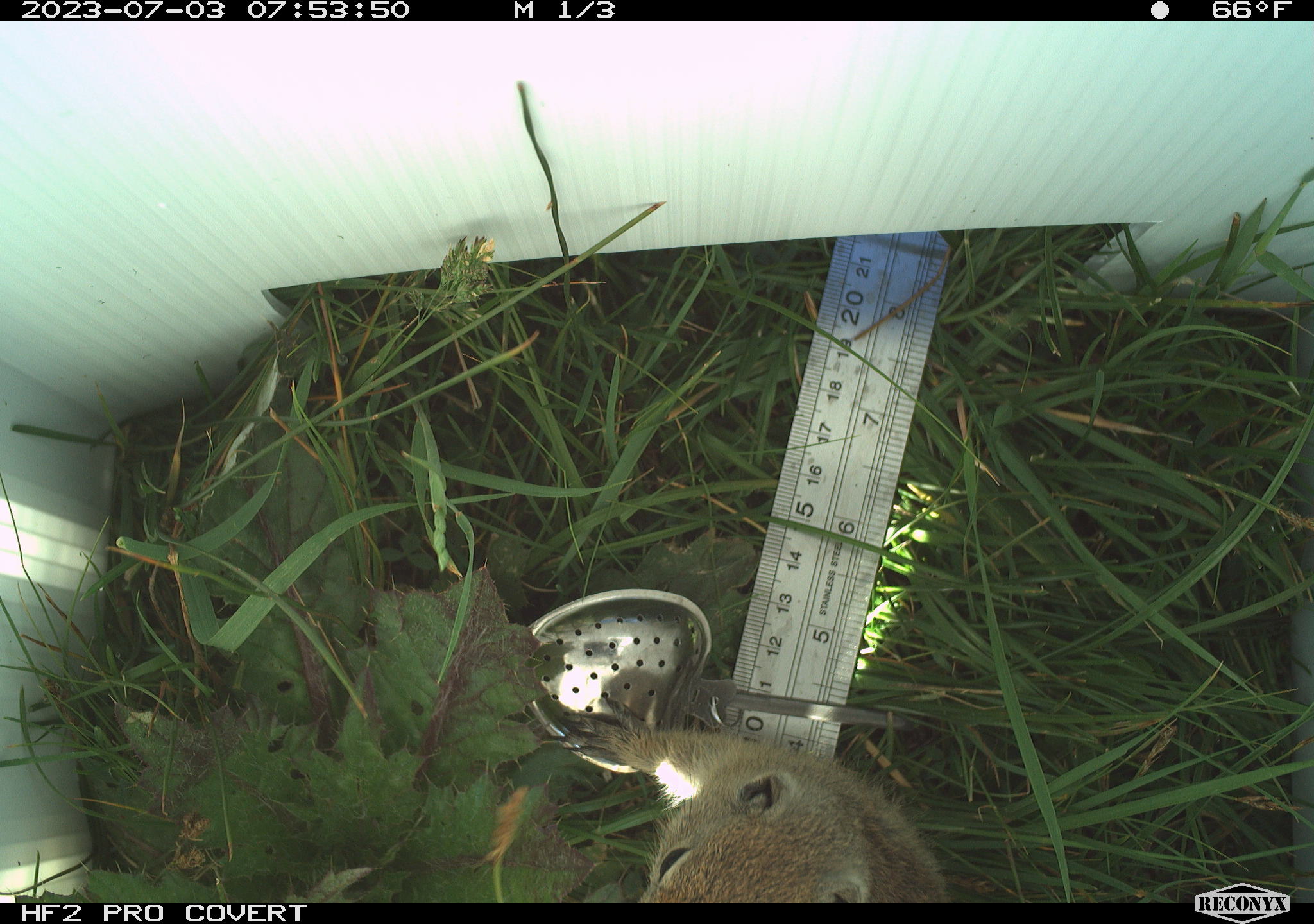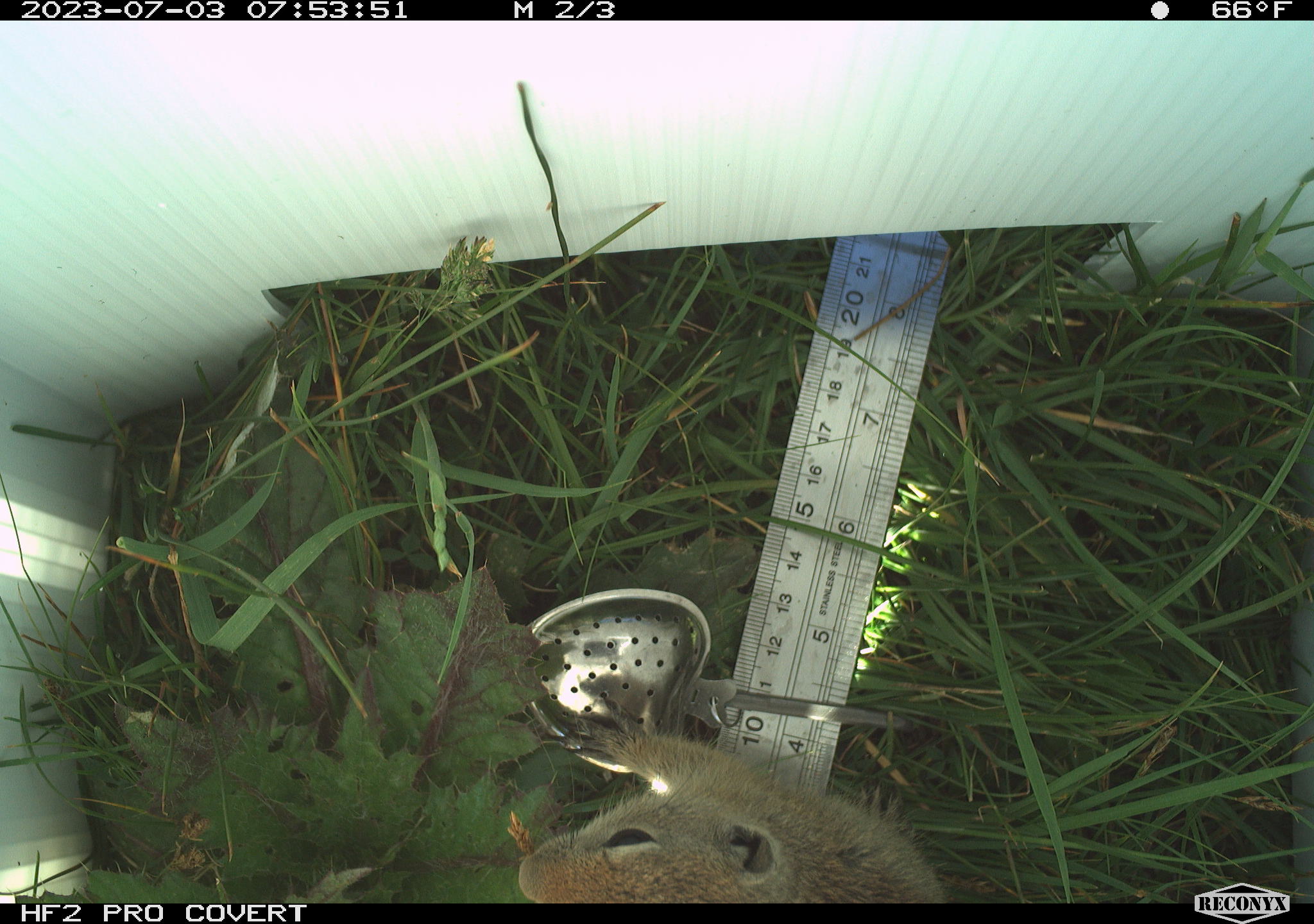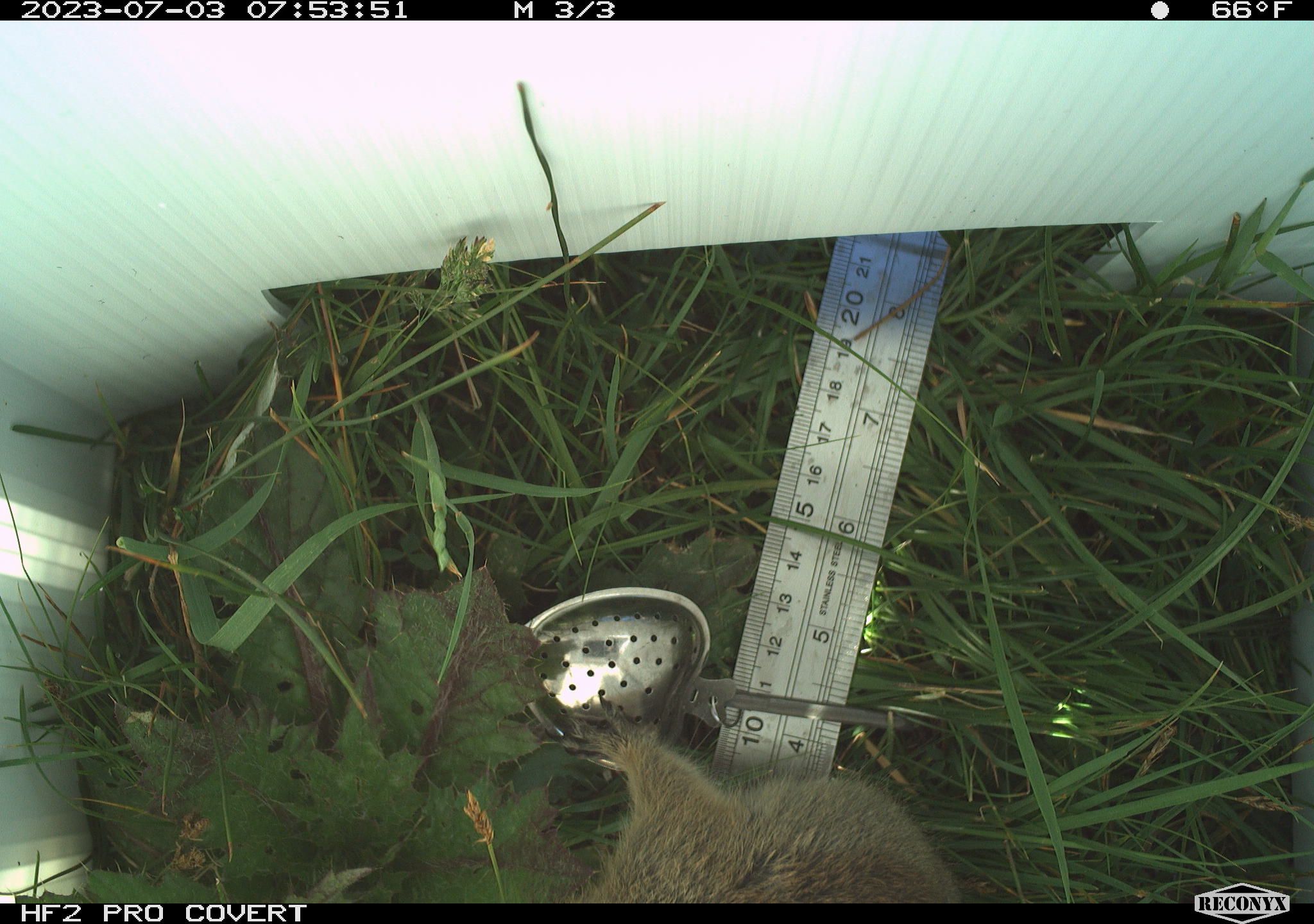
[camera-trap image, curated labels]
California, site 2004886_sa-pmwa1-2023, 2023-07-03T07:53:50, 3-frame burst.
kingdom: Animalia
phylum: Chordata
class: Mammalia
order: Rodentia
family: Sciuridae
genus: Urocitellus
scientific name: Urocitellus beldingi beldingi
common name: belding's ground squirrel